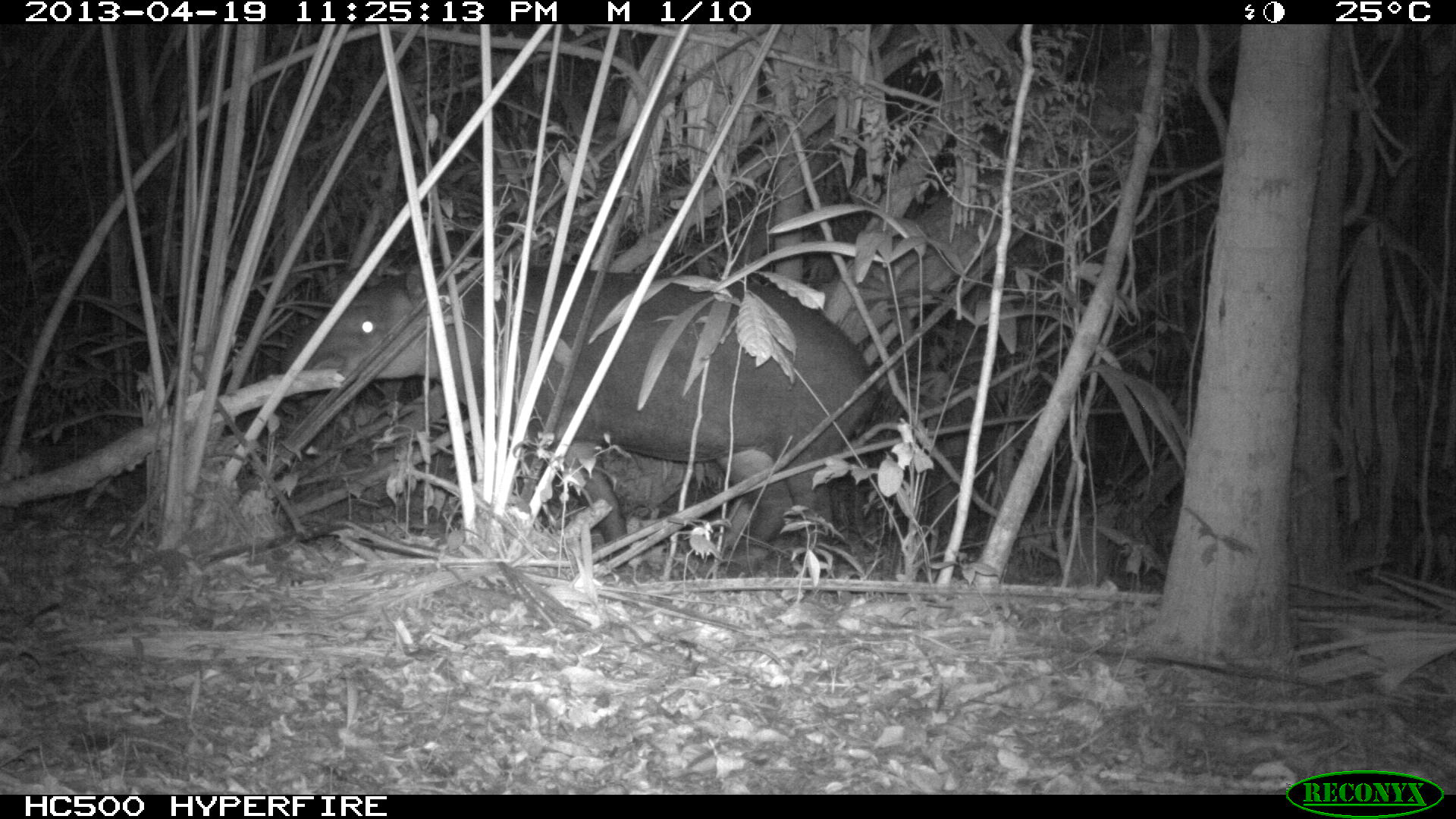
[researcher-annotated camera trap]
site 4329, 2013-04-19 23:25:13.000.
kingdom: Animalia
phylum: Chordata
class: Mammalia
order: Perissodactyla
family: Tapiridae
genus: Tapirus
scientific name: Tapirus bairdii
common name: baird's tapir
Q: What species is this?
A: Tapirus bairdii (baird's tapir).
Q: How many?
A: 1.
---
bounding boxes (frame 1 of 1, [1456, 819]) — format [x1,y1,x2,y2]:
tapirus bairdii: [272,268,874,568]